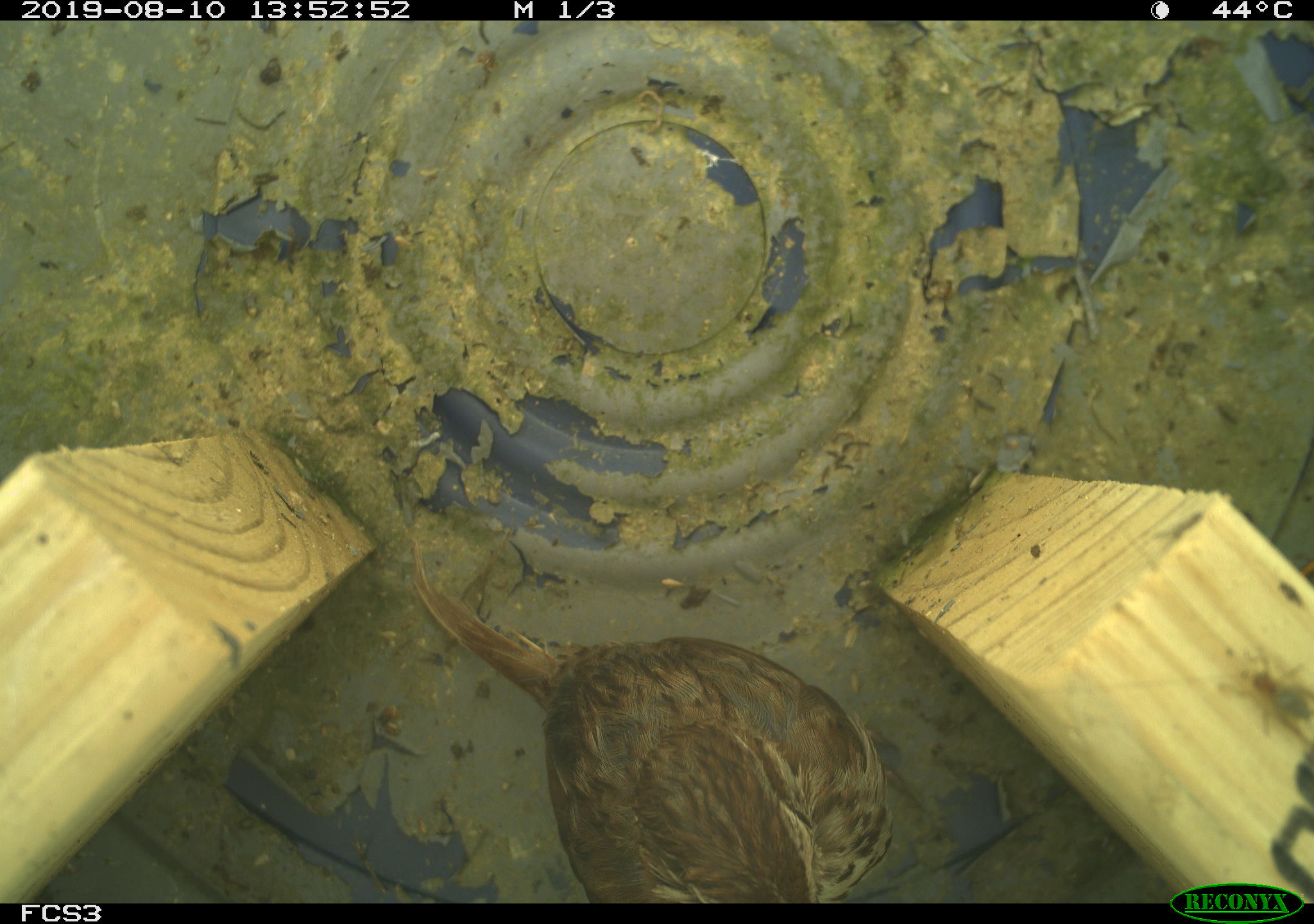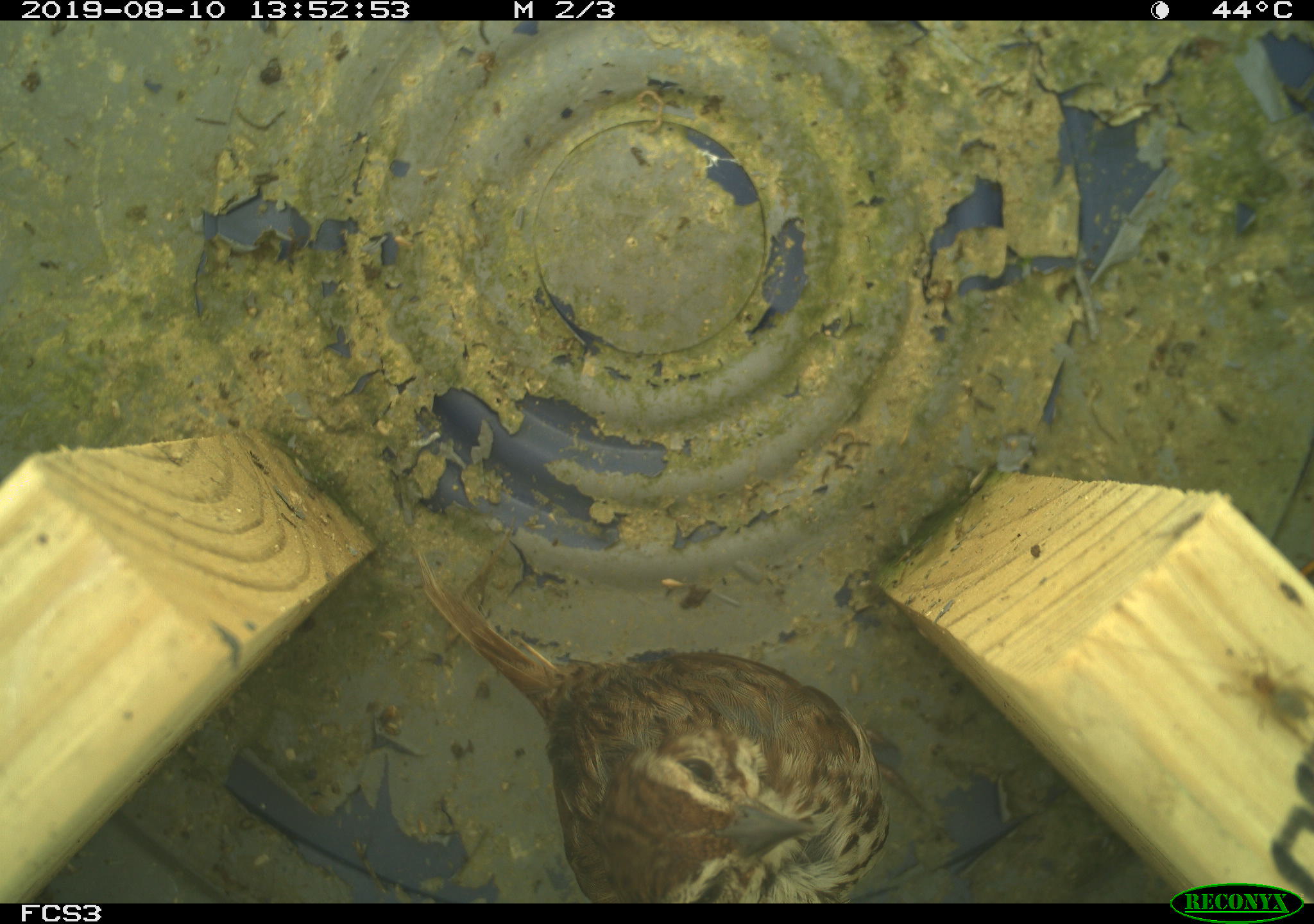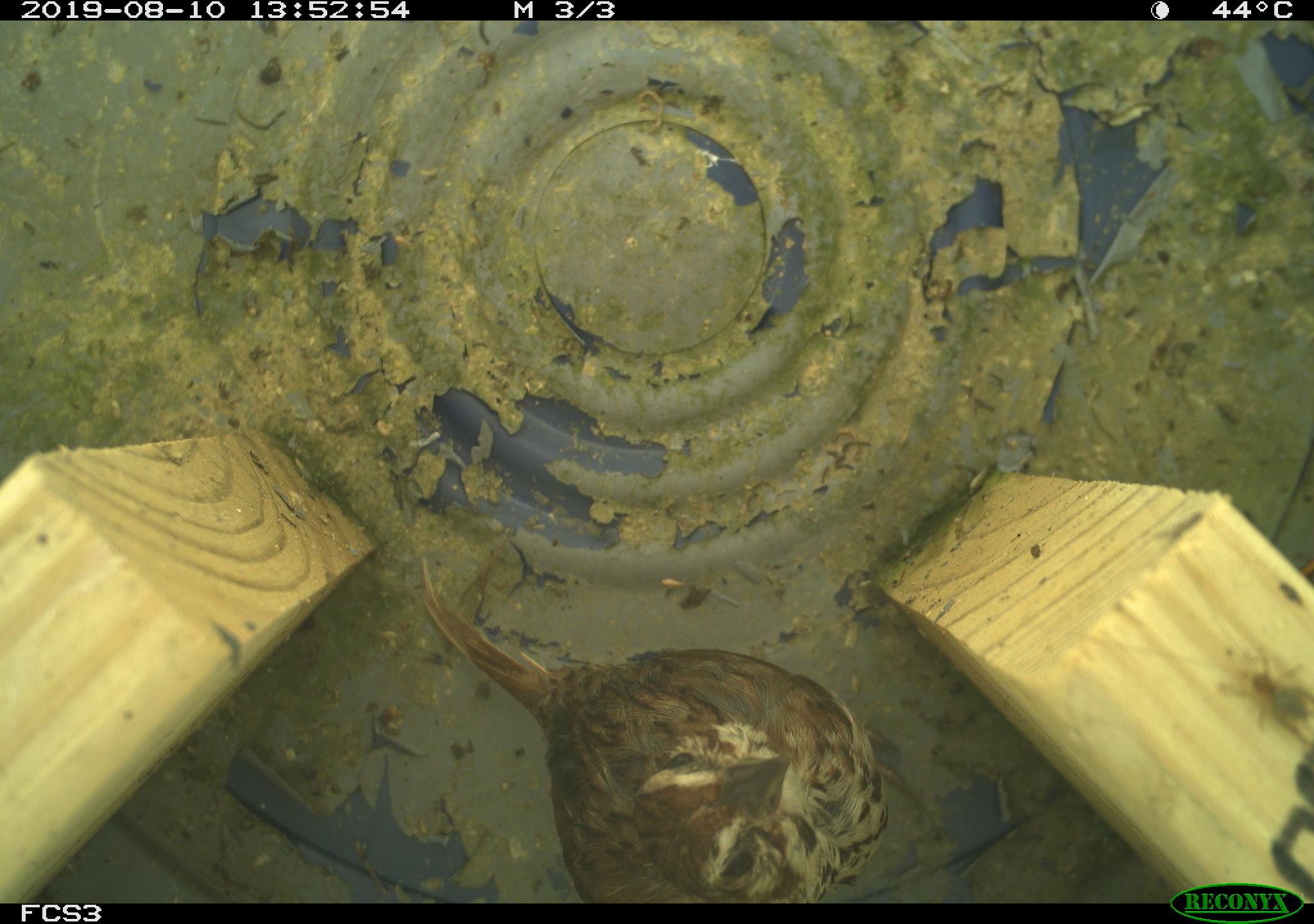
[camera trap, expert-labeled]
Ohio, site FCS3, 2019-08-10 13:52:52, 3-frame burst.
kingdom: Animalia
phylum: Chordata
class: Aves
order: Passeriformes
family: Passerellidae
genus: Melospiza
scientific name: Melospiza melodia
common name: song sparrow